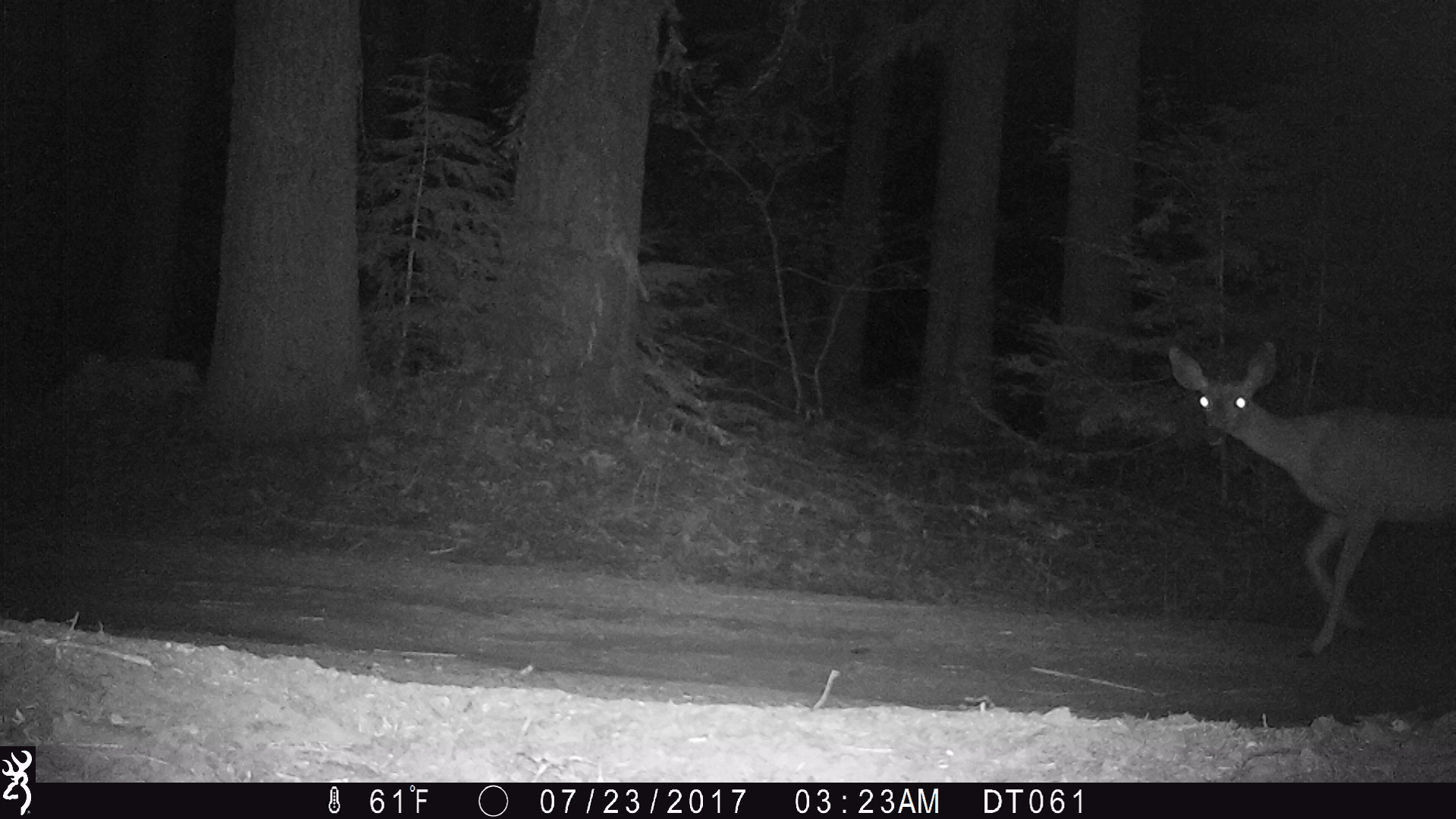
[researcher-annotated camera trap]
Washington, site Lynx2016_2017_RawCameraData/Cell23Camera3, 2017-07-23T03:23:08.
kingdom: Animalia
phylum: Chordata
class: Mammalia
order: Artiodactyla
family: Cervidae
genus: Odocoileus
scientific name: Odocoileus hemionus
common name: mule deer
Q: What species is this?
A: Odocoileus hemionus (mule deer).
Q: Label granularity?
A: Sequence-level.